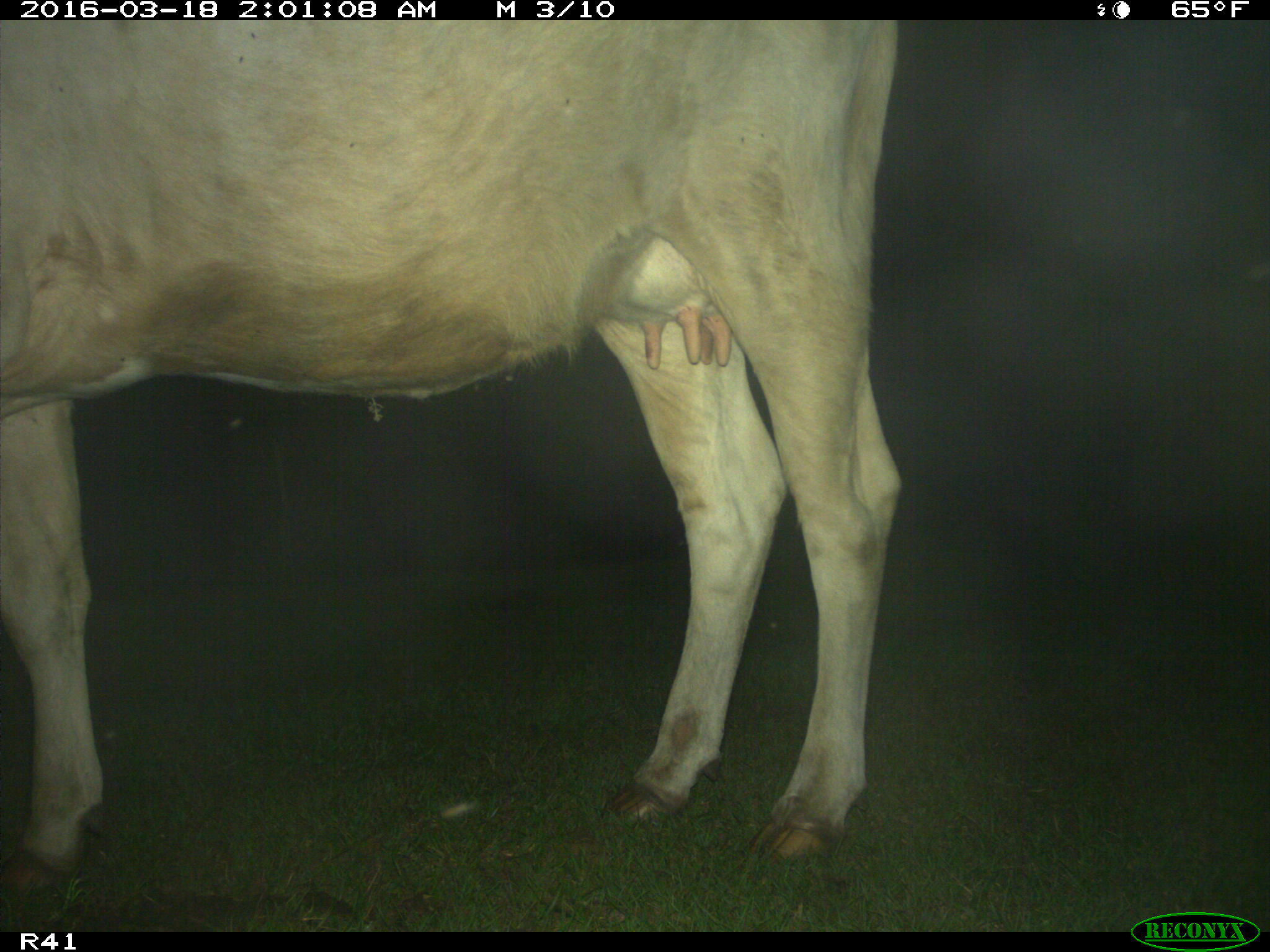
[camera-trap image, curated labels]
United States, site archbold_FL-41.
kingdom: Animalia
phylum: Chordata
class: Mammalia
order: Artiodactyla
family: Bovidae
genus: Bos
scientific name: Bos taurus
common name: domestic cow